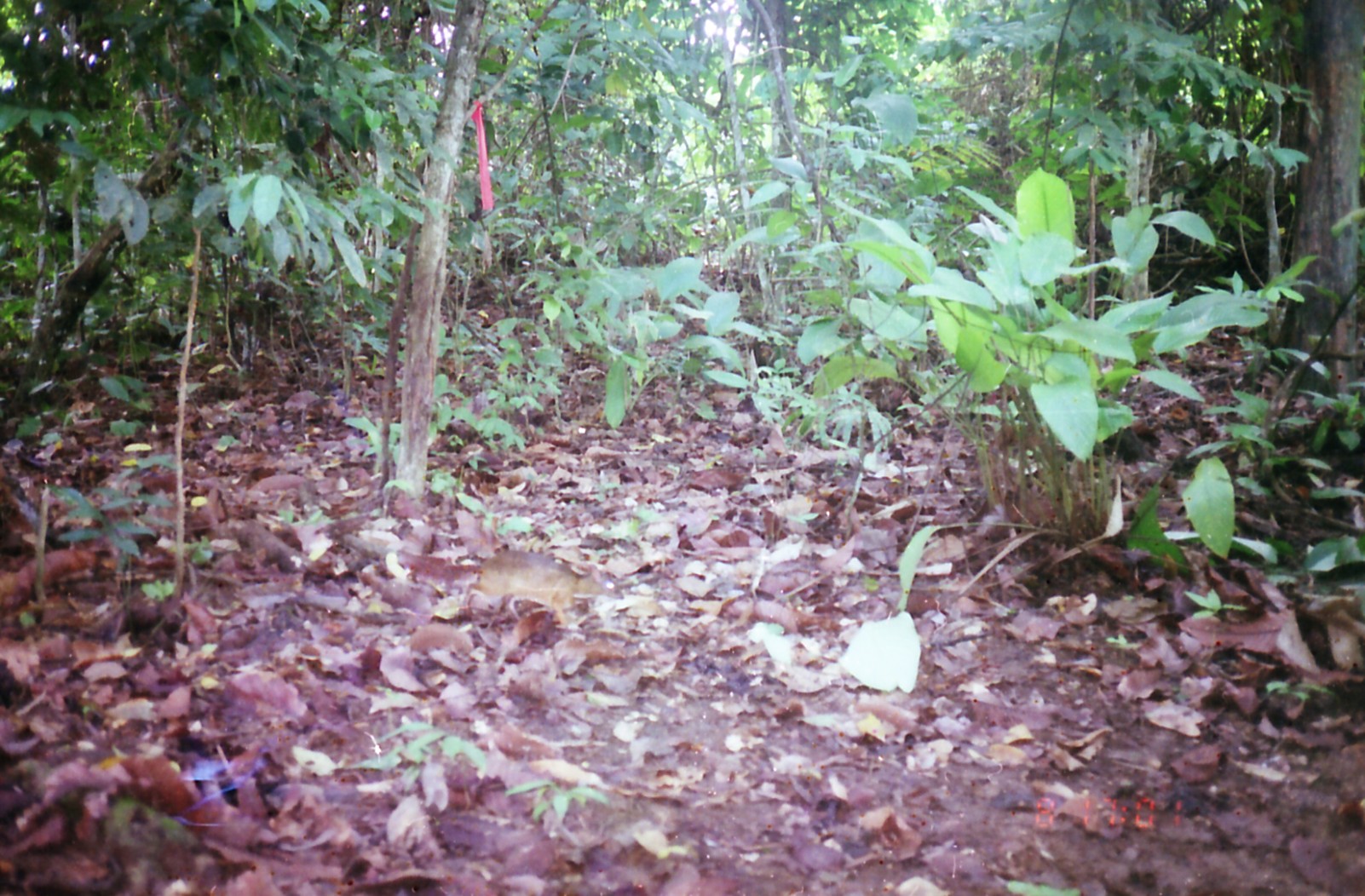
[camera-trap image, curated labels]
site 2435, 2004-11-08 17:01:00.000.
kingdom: Animalia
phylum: Chordata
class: Mammalia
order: Artiodactyla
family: Tragulidae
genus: Tragulus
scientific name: Tragulus napu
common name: greater oriental chevrotain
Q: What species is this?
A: Tragulus napu (greater oriental chevrotain).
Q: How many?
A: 1.